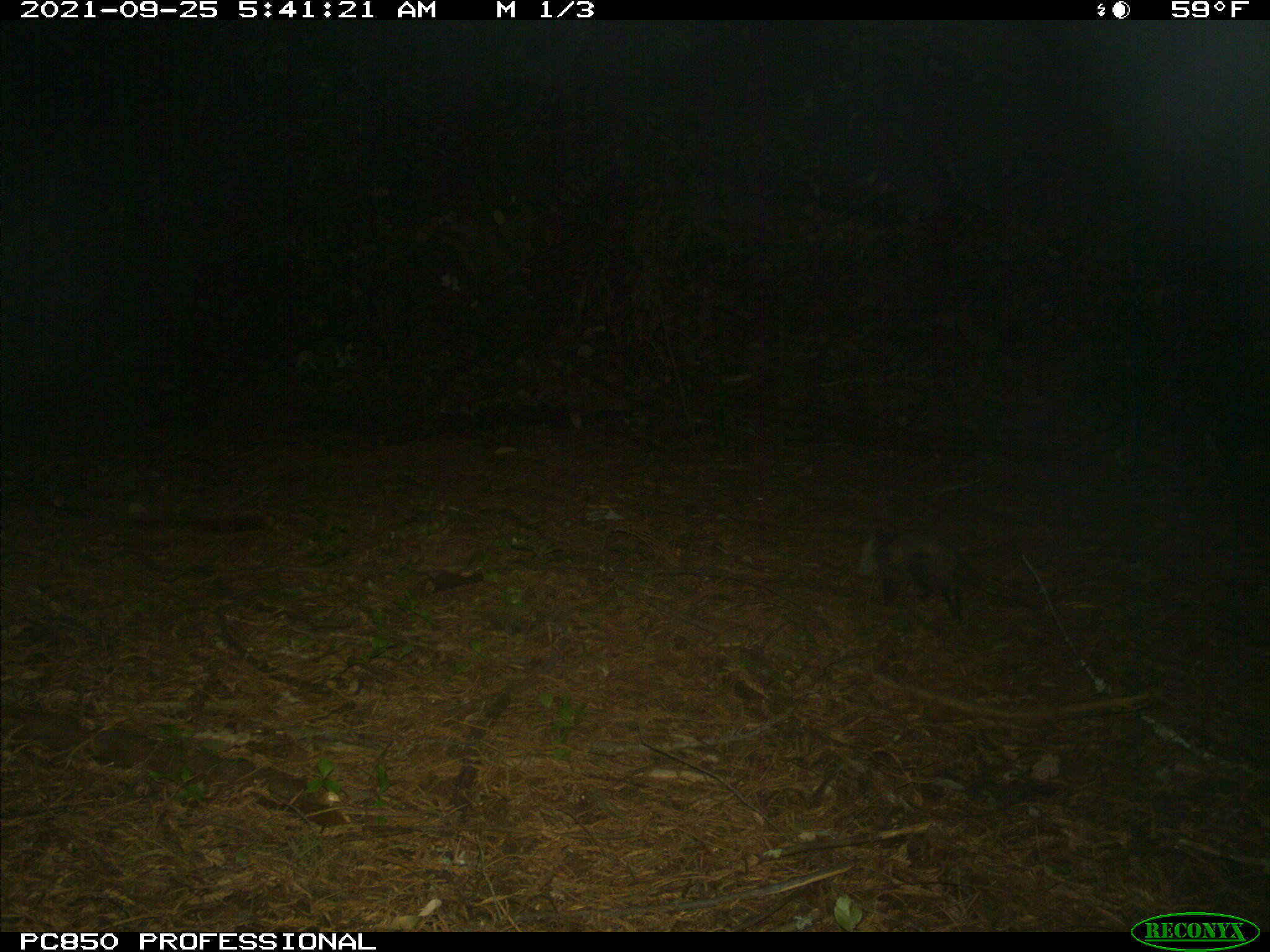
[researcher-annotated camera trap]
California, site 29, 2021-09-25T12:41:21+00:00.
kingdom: Animalia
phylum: Chordata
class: Mammalia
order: Didelphimorphia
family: Didelphidae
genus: Didelphis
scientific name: Didelphis virginiana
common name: virginia opossum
Virginia opossum (Didelphis virginiana).